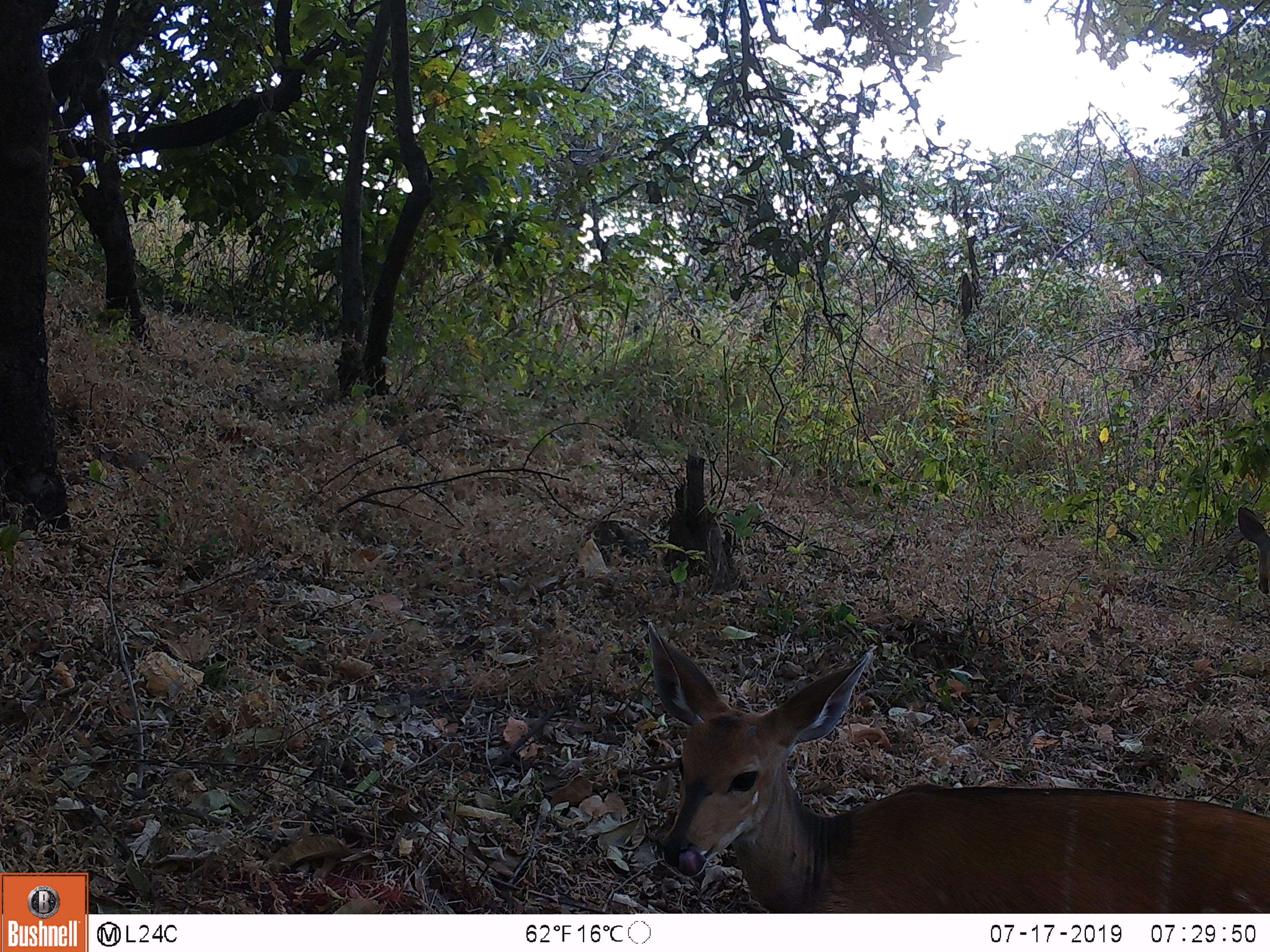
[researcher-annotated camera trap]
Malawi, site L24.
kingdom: Animalia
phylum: Chordata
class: Mammalia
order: Artiodactyla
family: Bovidae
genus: Tragelaphus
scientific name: Tragelaphus sylvaticus sylvaticus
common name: cape bushbuck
Cape bushbuck (Tragelaphus sylvaticus sylvaticus), count 1.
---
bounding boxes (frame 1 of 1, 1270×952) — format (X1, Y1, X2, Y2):
cape bushbuck: (632, 617, 1268, 911)